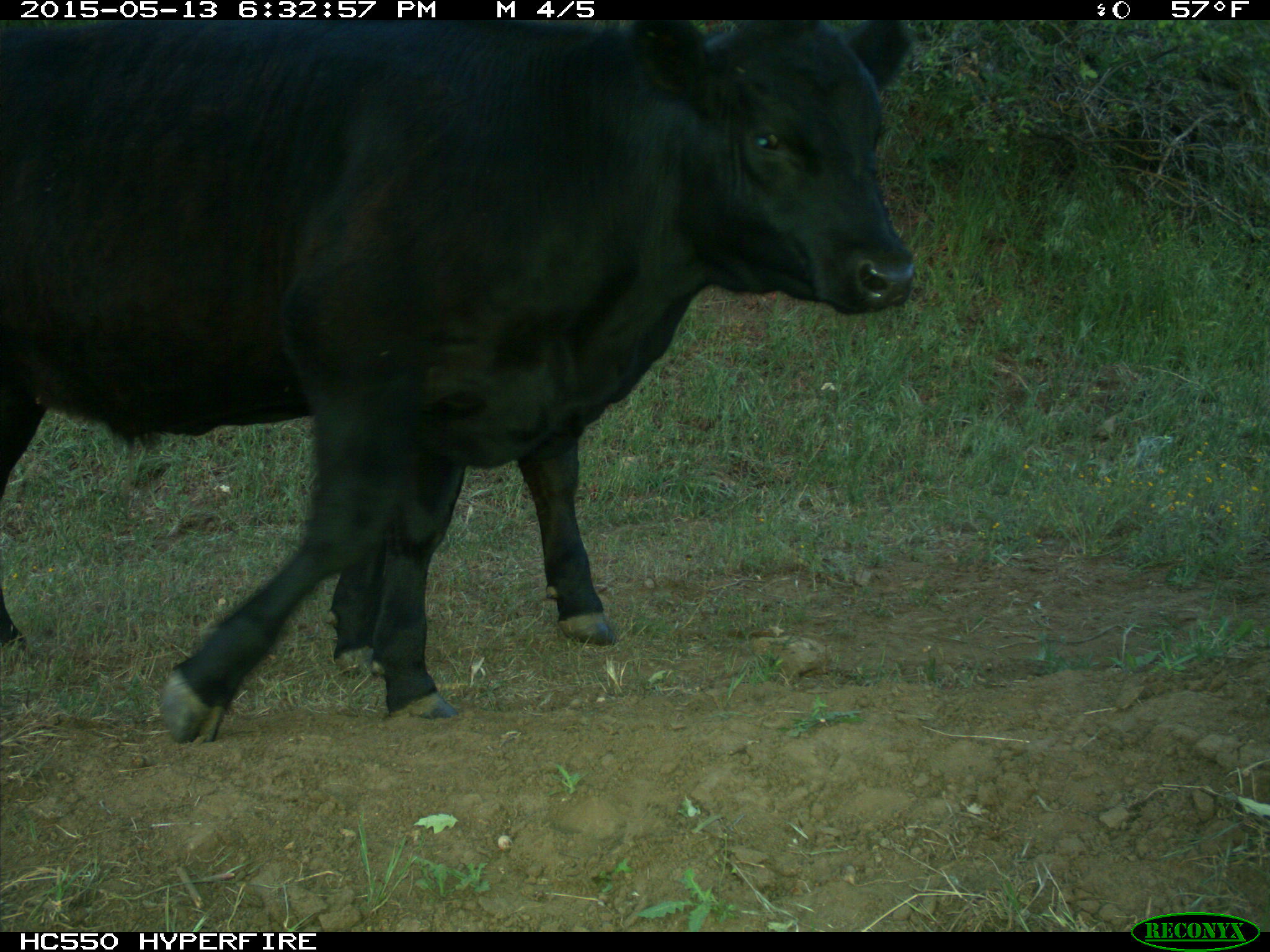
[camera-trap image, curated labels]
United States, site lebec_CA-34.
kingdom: Animalia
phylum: Chordata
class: Mammalia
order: Artiodactyla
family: Bovidae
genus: Bos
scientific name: Bos taurus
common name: domestic cow